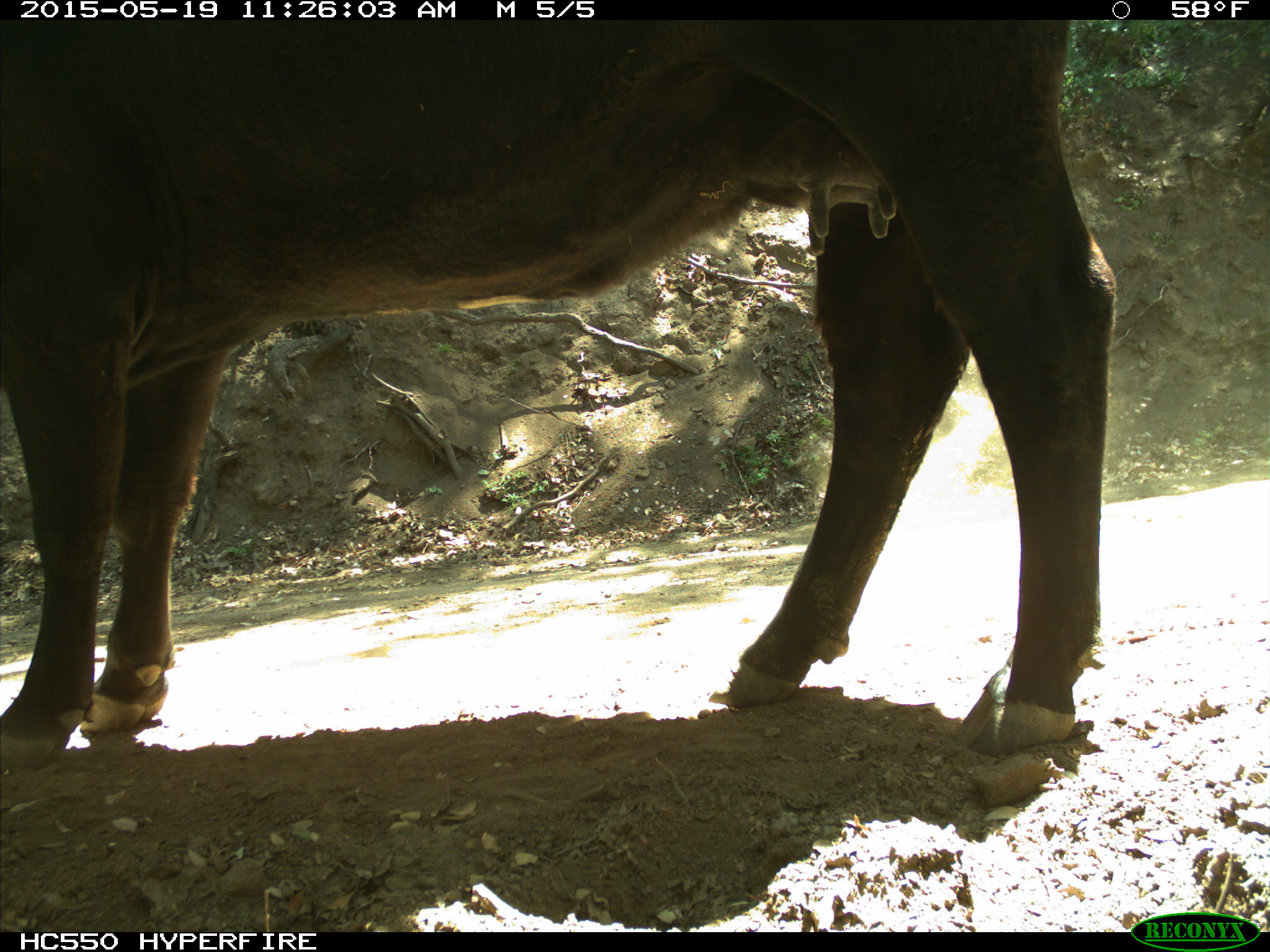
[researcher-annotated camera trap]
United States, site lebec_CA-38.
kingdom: Animalia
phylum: Chordata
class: Mammalia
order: Artiodactyla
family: Bovidae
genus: Bos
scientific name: Bos taurus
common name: domestic cow